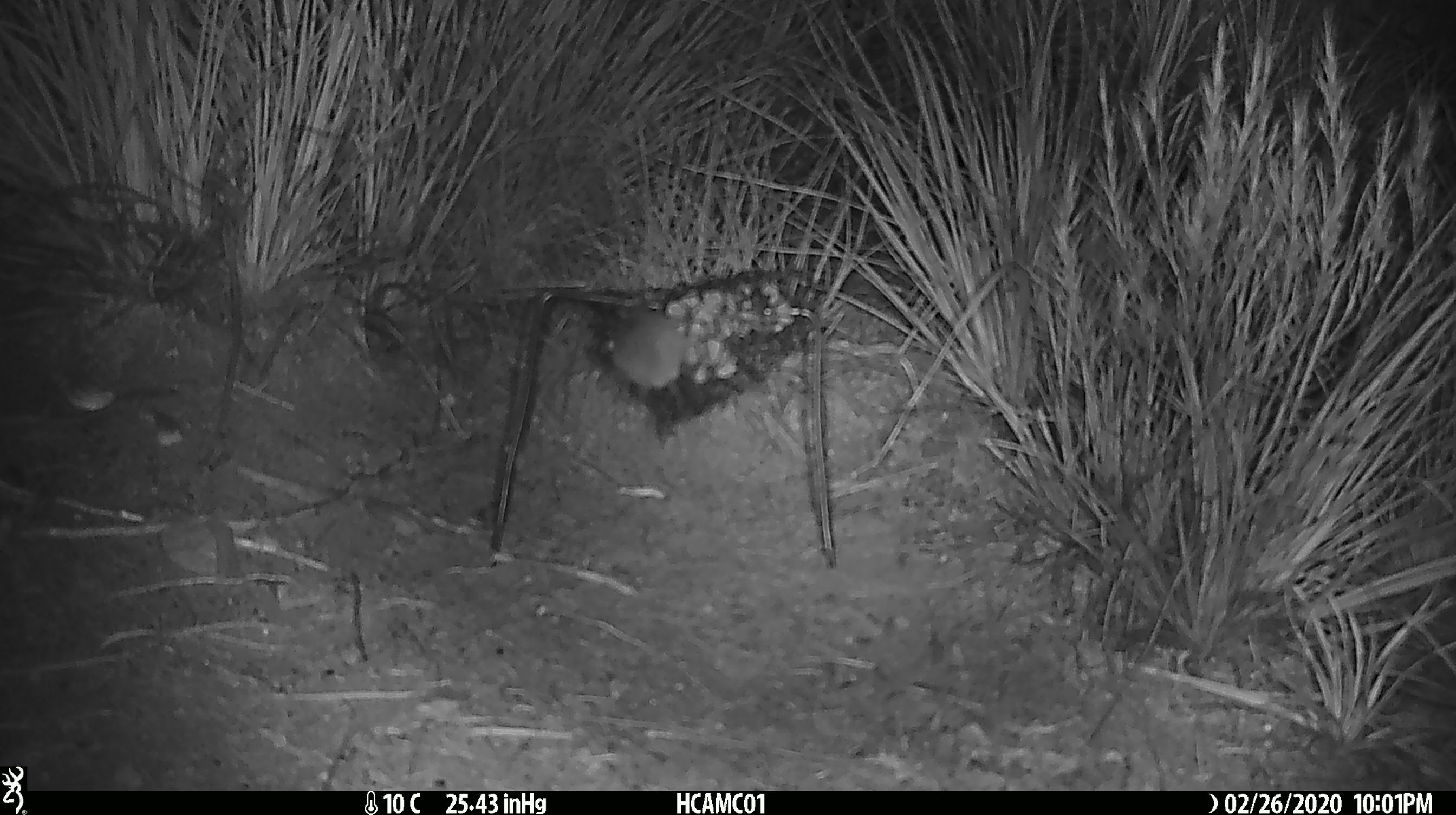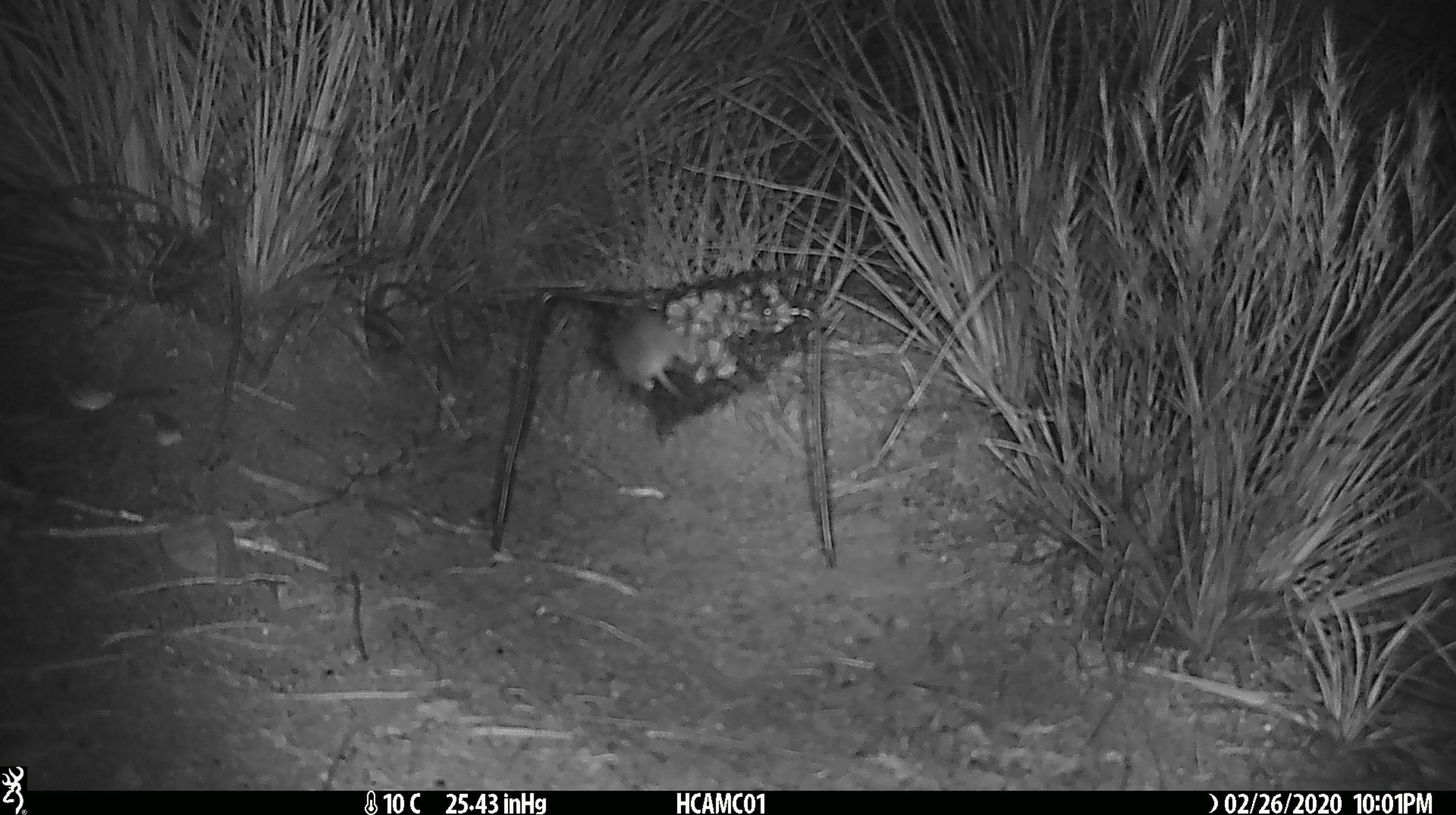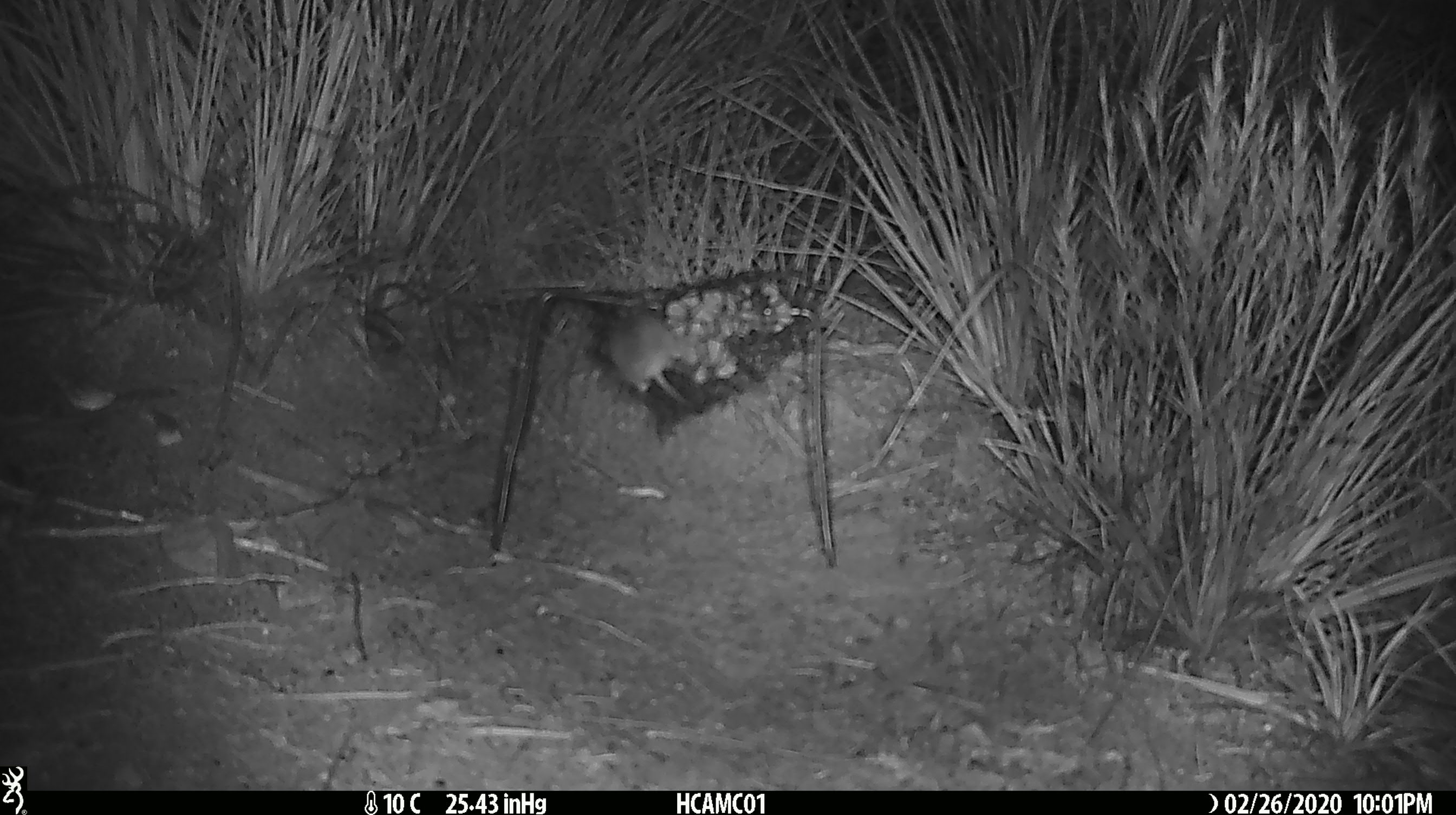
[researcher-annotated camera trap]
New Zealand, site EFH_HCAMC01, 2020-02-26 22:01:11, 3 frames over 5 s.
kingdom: Animalia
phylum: Chordata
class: Mammalia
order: Rodentia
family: Muridae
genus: Mus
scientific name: Mus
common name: mouse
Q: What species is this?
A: Mouse (Mus).